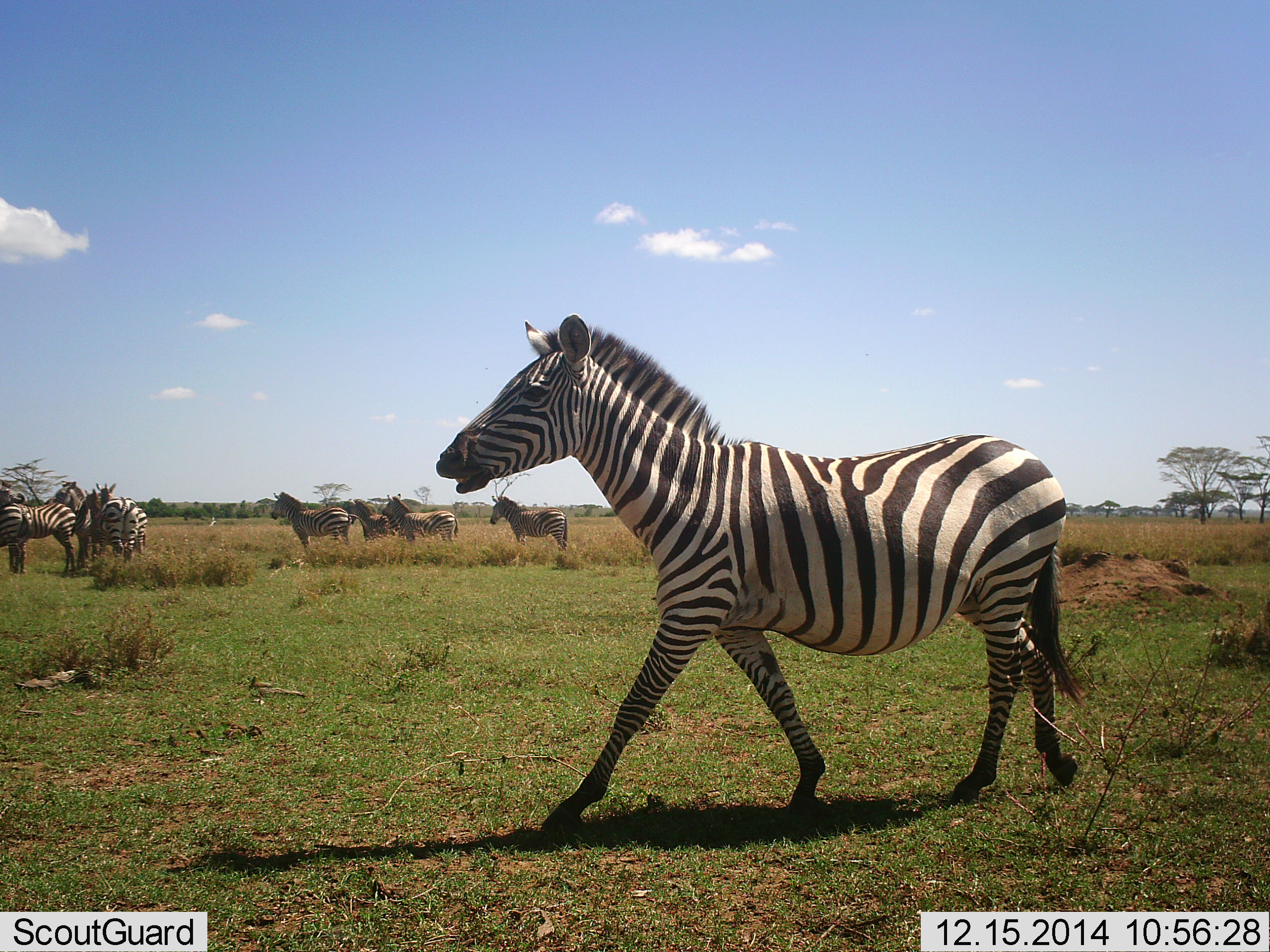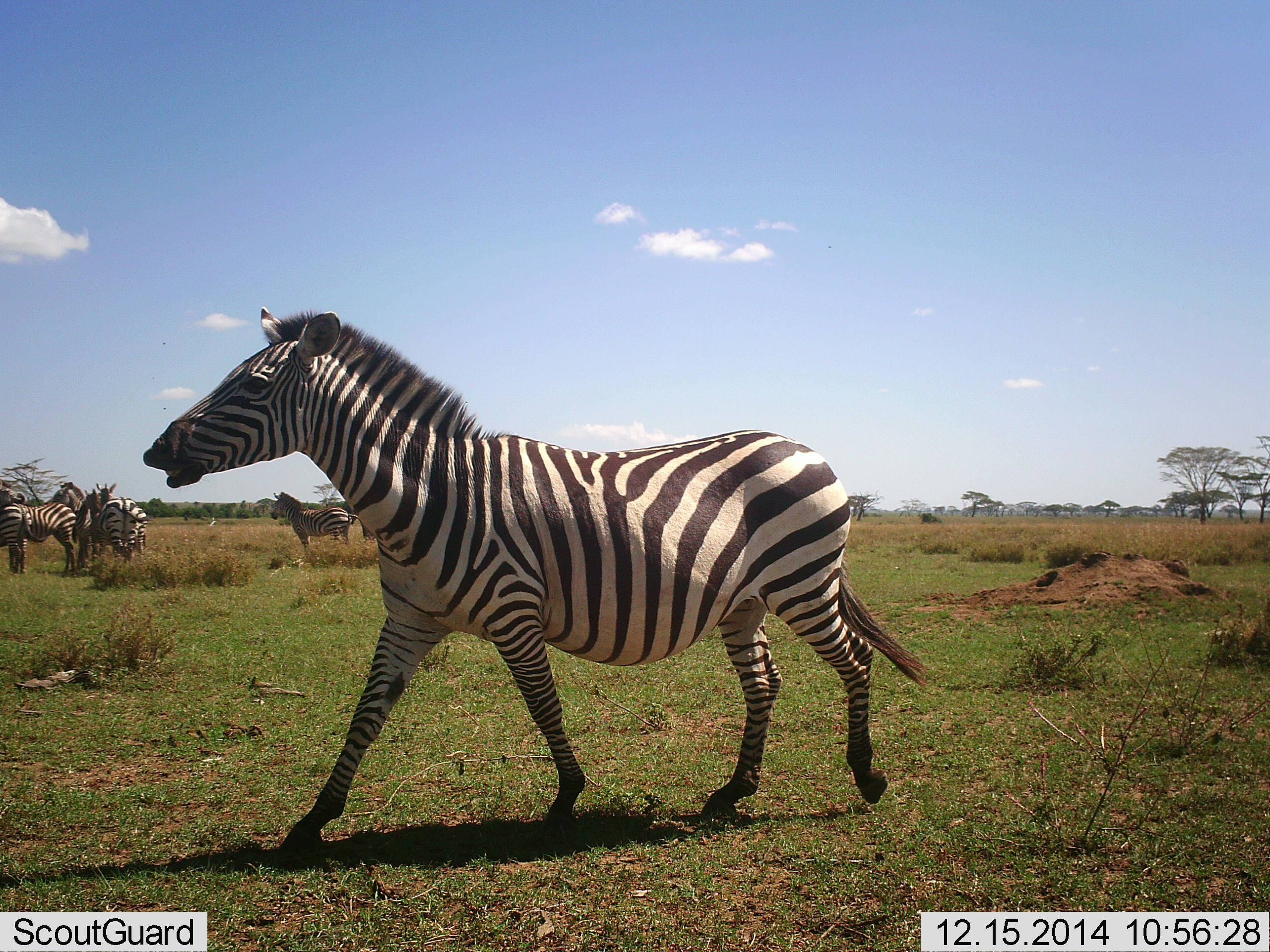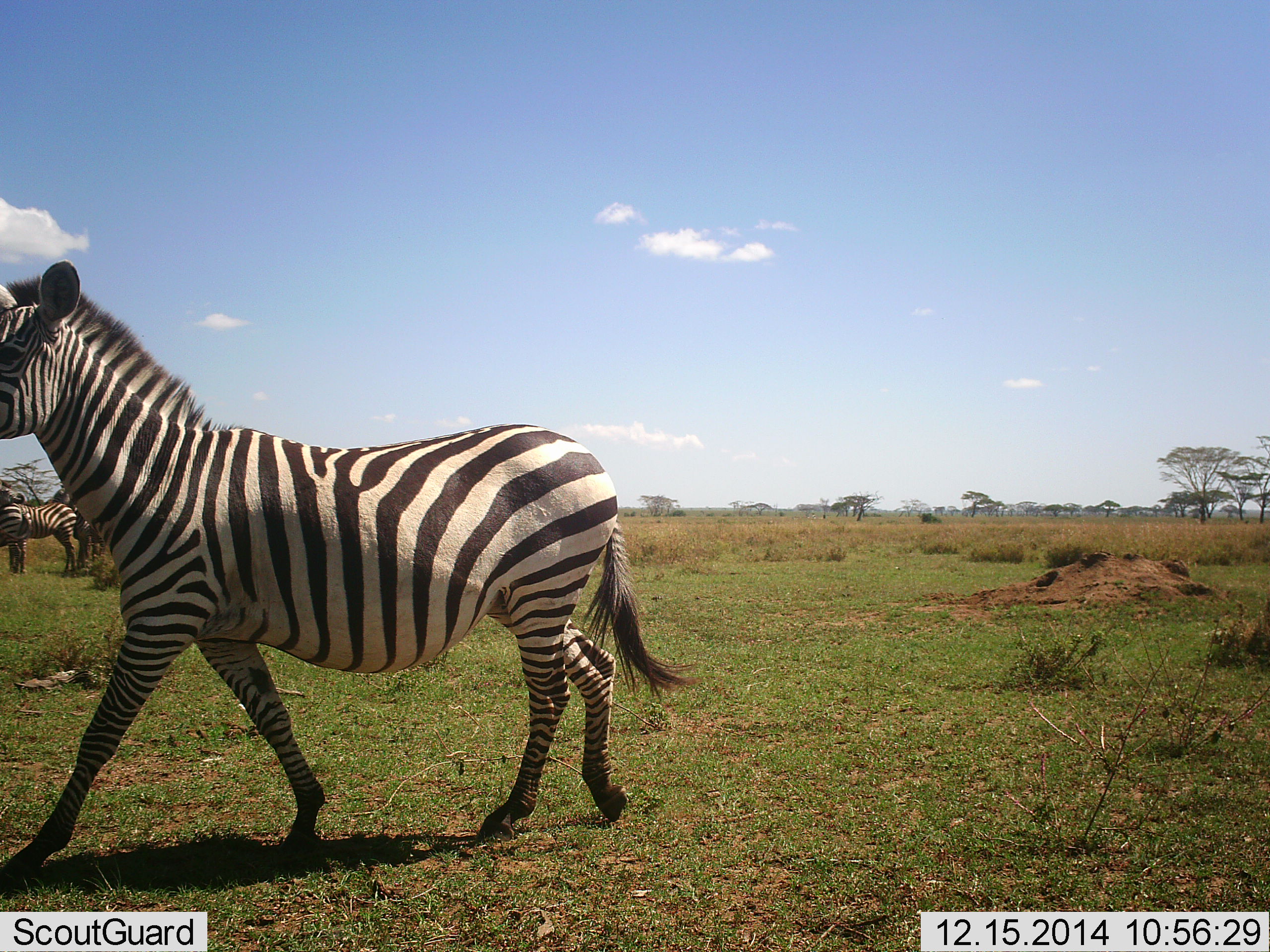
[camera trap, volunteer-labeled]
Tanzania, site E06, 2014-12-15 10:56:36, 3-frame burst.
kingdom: Animalia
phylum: Chordata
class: Mammalia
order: Perissodactyla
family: Equidae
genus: Equus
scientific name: Equus quagga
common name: plains zebra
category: zebra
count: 8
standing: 80%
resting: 10%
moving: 100%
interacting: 30%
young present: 0%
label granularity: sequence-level